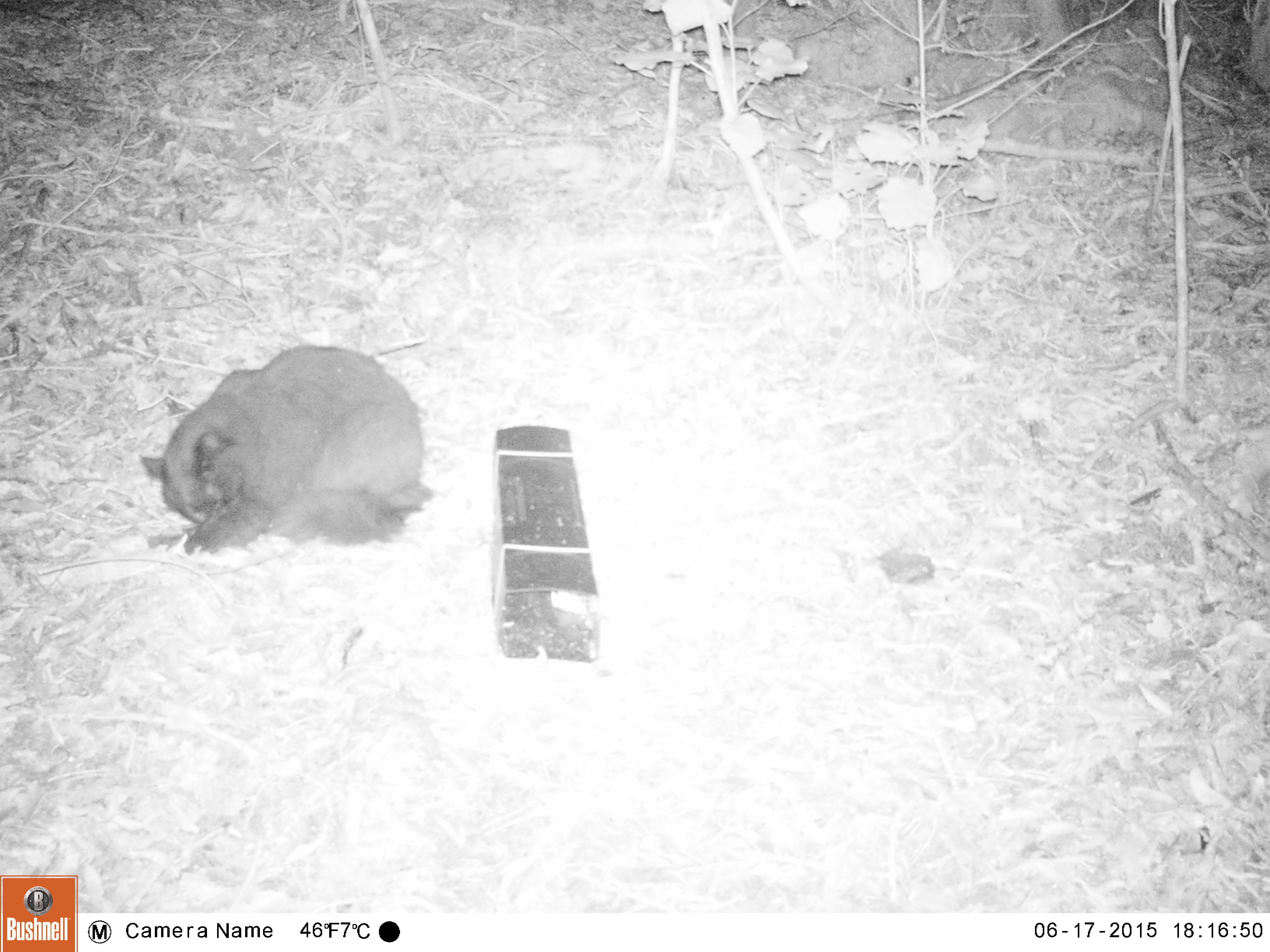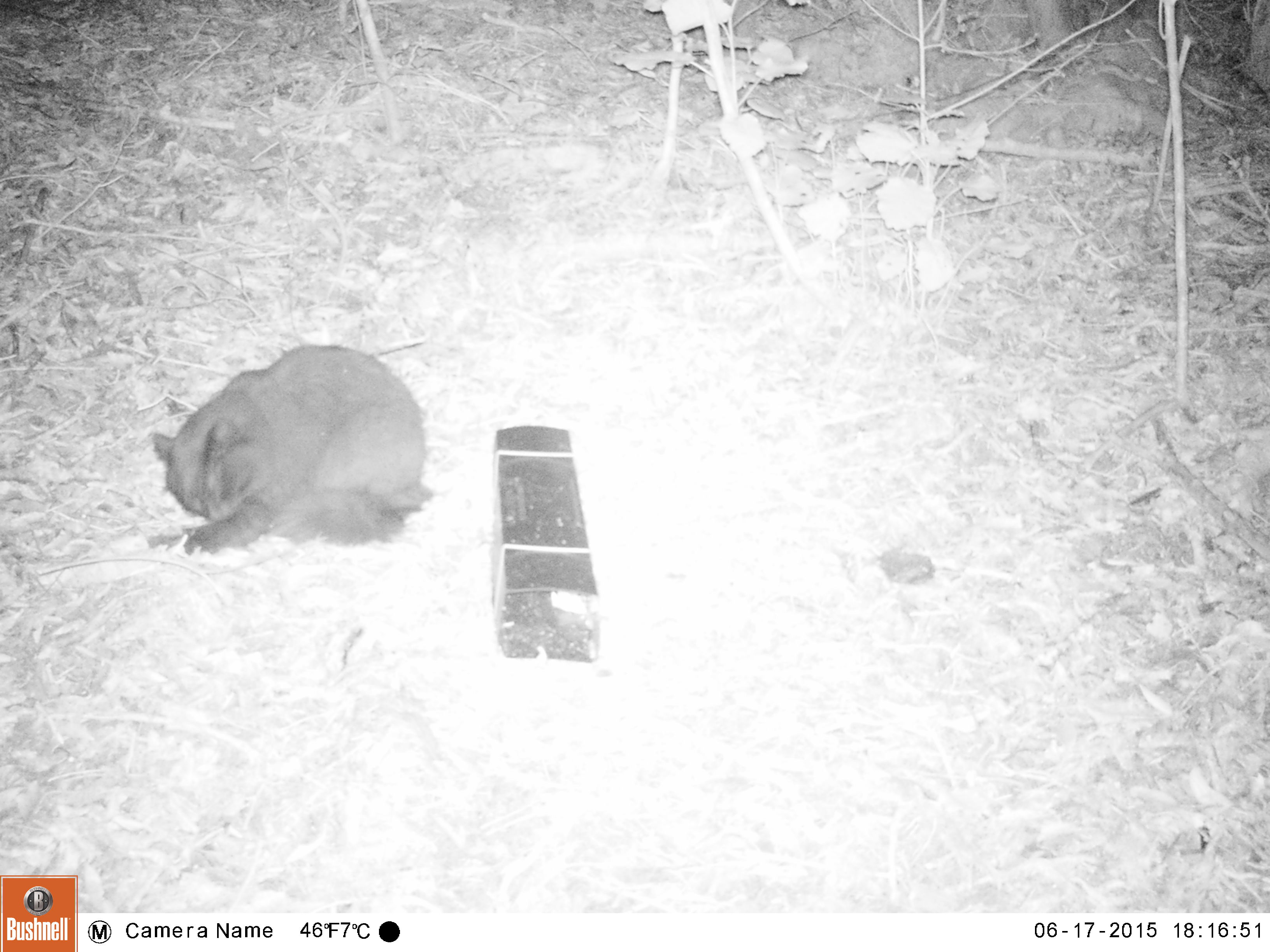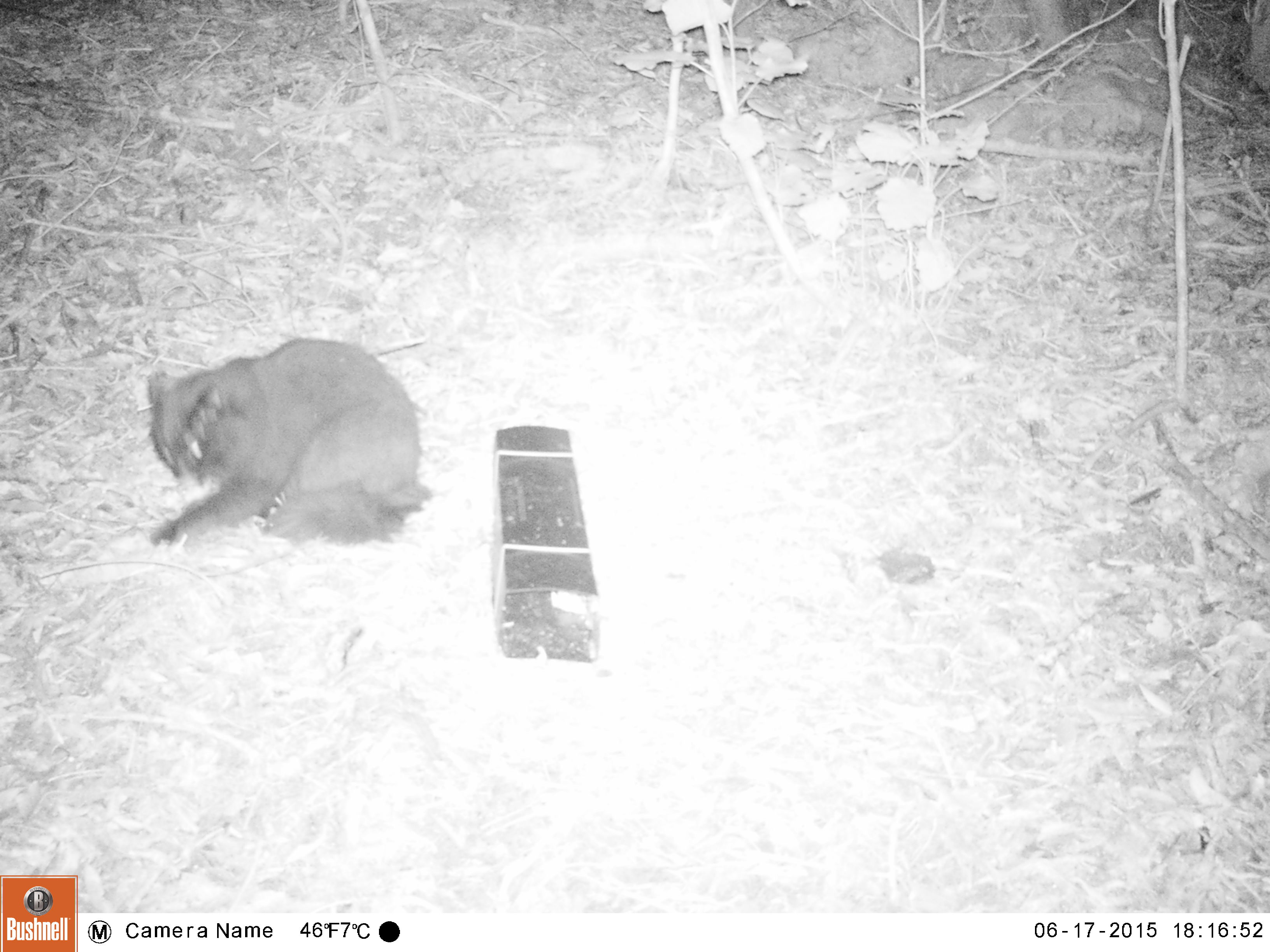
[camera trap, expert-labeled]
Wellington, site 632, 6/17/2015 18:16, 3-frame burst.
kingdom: Animalia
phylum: Chordata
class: Mammalia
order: Carnivora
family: Felidae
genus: Felis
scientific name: Felis catus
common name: cat